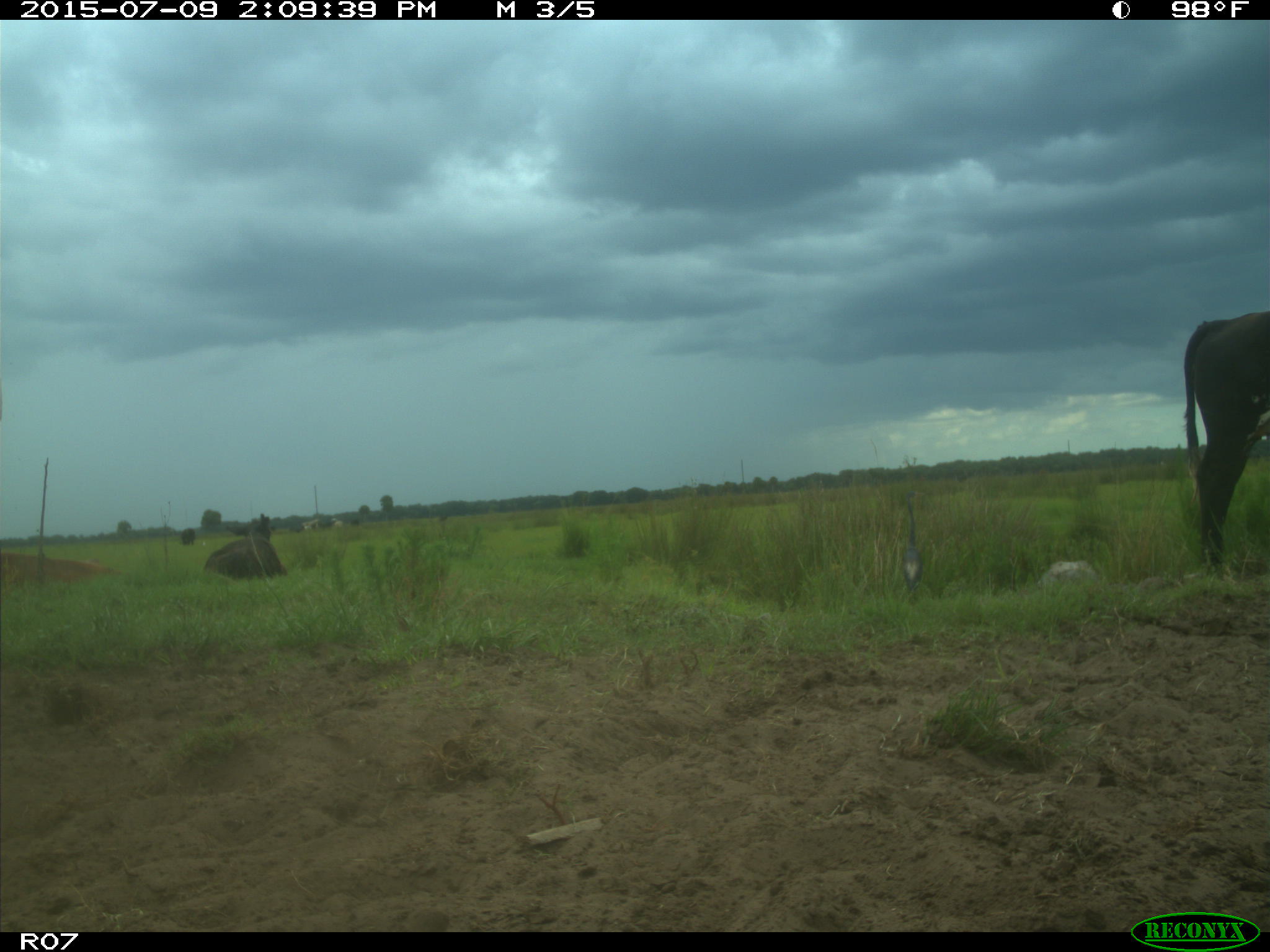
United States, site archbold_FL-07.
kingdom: Animalia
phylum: Chordata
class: Mammalia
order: Artiodactyla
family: Bovidae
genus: Bos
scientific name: Bos taurus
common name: domestic cow